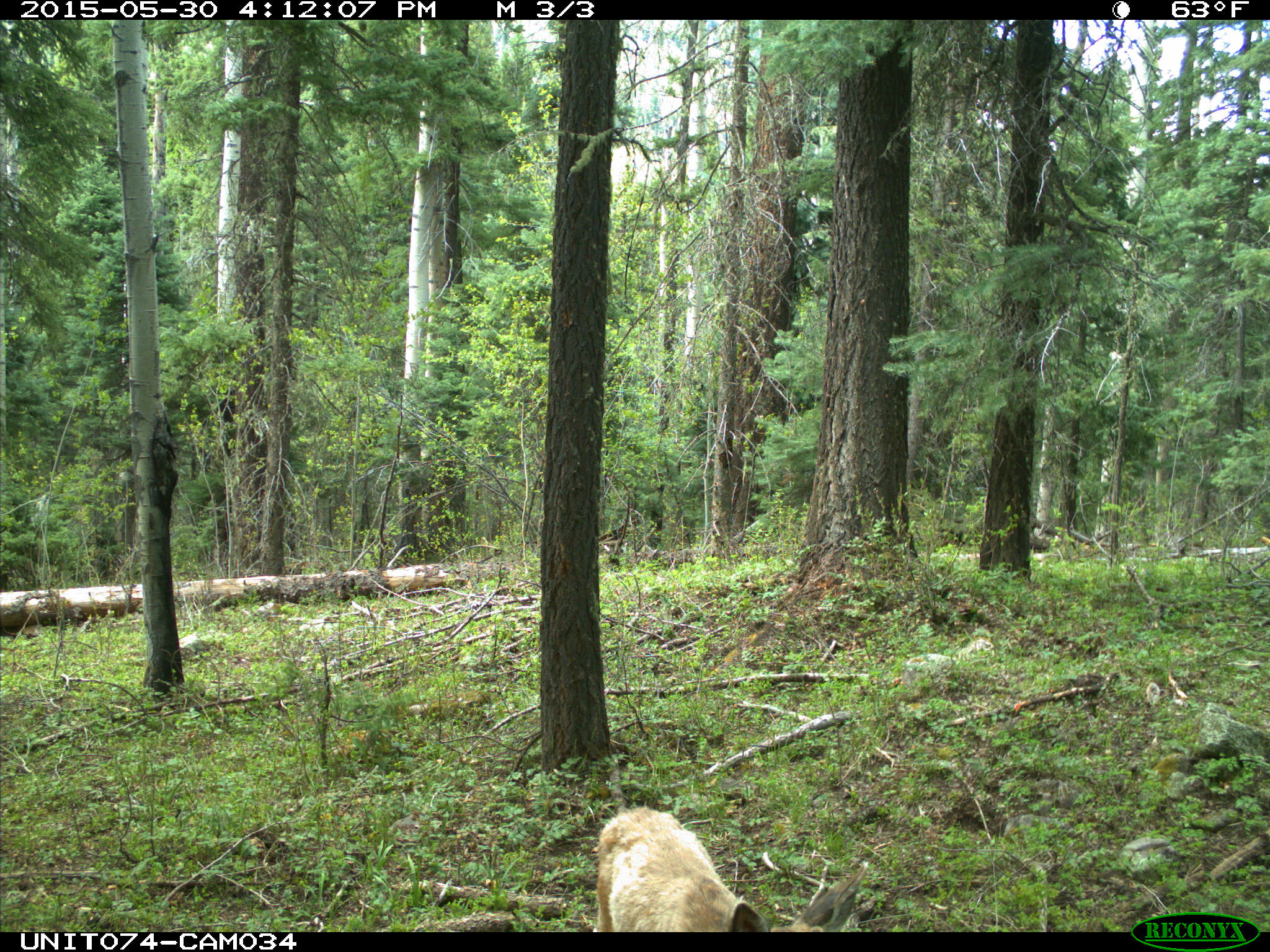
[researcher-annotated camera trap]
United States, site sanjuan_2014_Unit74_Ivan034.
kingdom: Animalia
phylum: Chordata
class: Mammalia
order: Artiodactyla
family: Cervidae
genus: Odocoileus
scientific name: Odocoileus hemionus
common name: mule deer